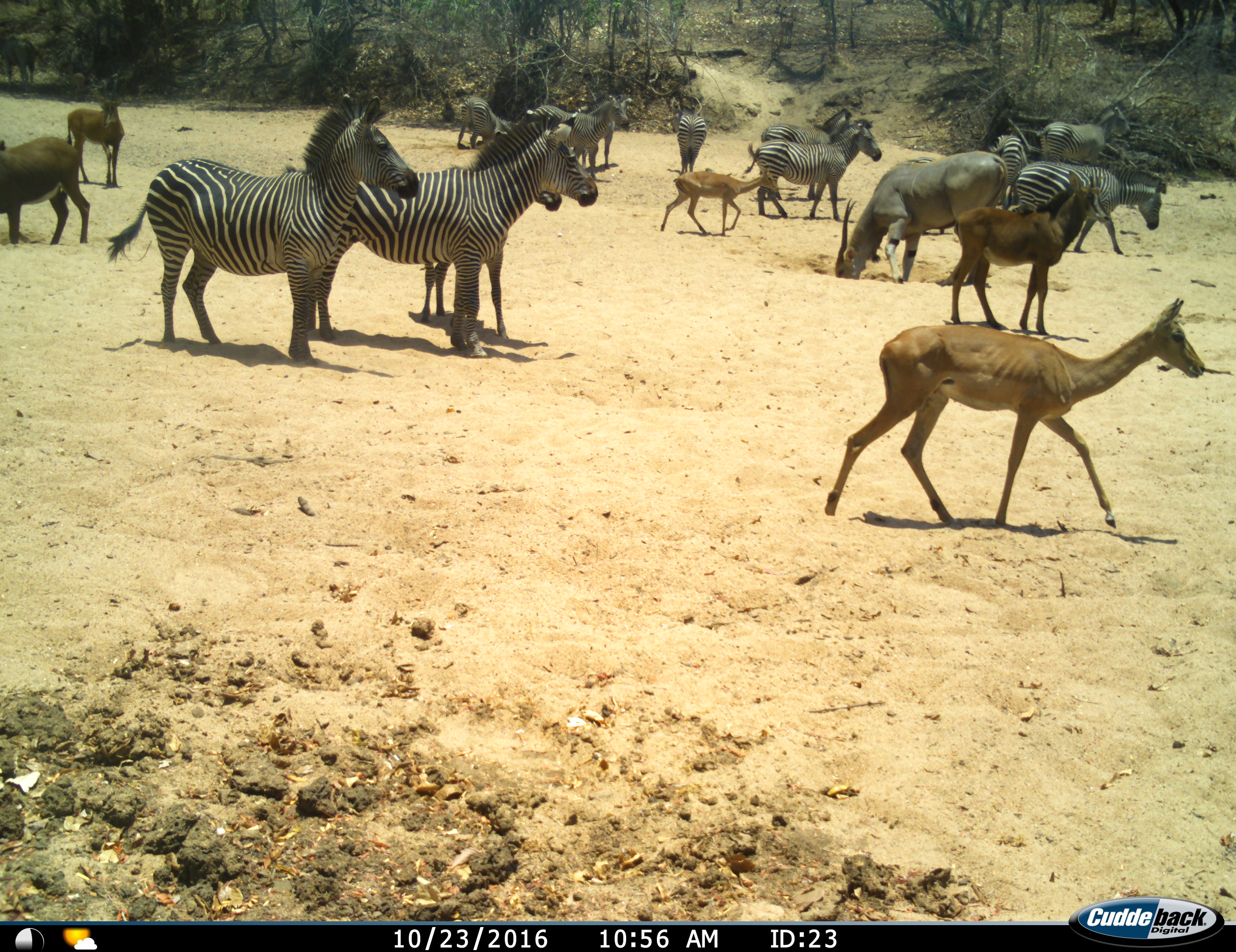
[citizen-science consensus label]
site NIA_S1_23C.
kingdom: Animalia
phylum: Chordata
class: Mammalia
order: Artiodactyla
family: Bovidae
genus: Tragelaphus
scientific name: Tragelaphus oryx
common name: eland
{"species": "eland (Tragelaphus oryx)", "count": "1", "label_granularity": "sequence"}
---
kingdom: Animalia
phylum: Chordata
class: Mammalia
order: Artiodactyla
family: Bovidae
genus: Aepyceros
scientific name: Aepyceros melampus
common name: impala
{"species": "impala (Aepyceros melampus)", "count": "2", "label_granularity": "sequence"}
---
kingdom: Animalia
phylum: Chordata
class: Mammalia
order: Artiodactyla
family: Bovidae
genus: Hippotragus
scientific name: Hippotragus niger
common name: sable antelope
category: sable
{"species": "sable (sable antelope) (Hippotragus niger)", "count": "3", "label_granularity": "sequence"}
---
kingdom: Animalia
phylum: Chordata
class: Mammalia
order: Perissodactyla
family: Equidae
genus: Equus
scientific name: Equus quagga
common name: plains zebra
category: zebraplains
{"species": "zebraplains (plains zebra) (Equus quagga)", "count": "11-50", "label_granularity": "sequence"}